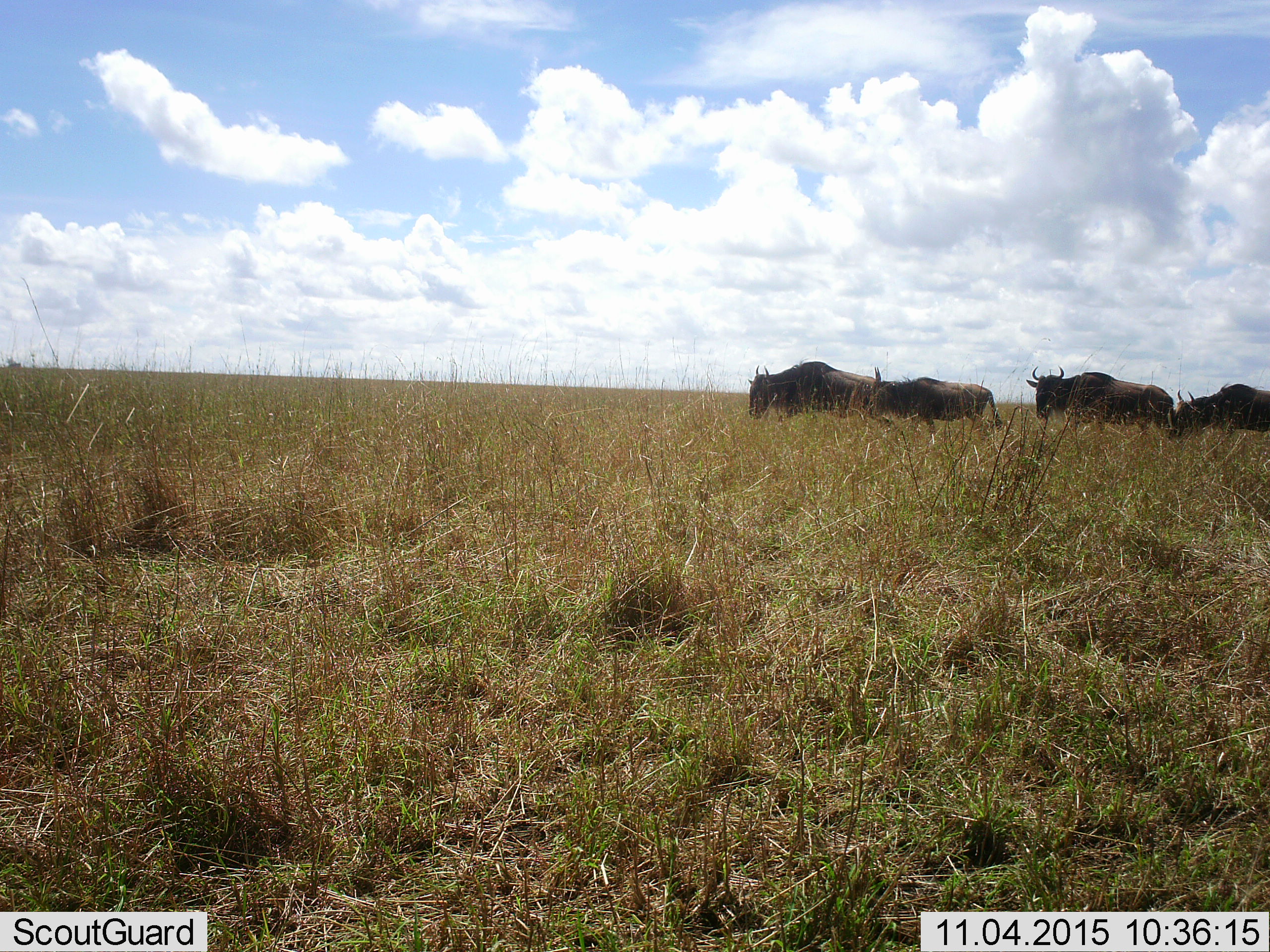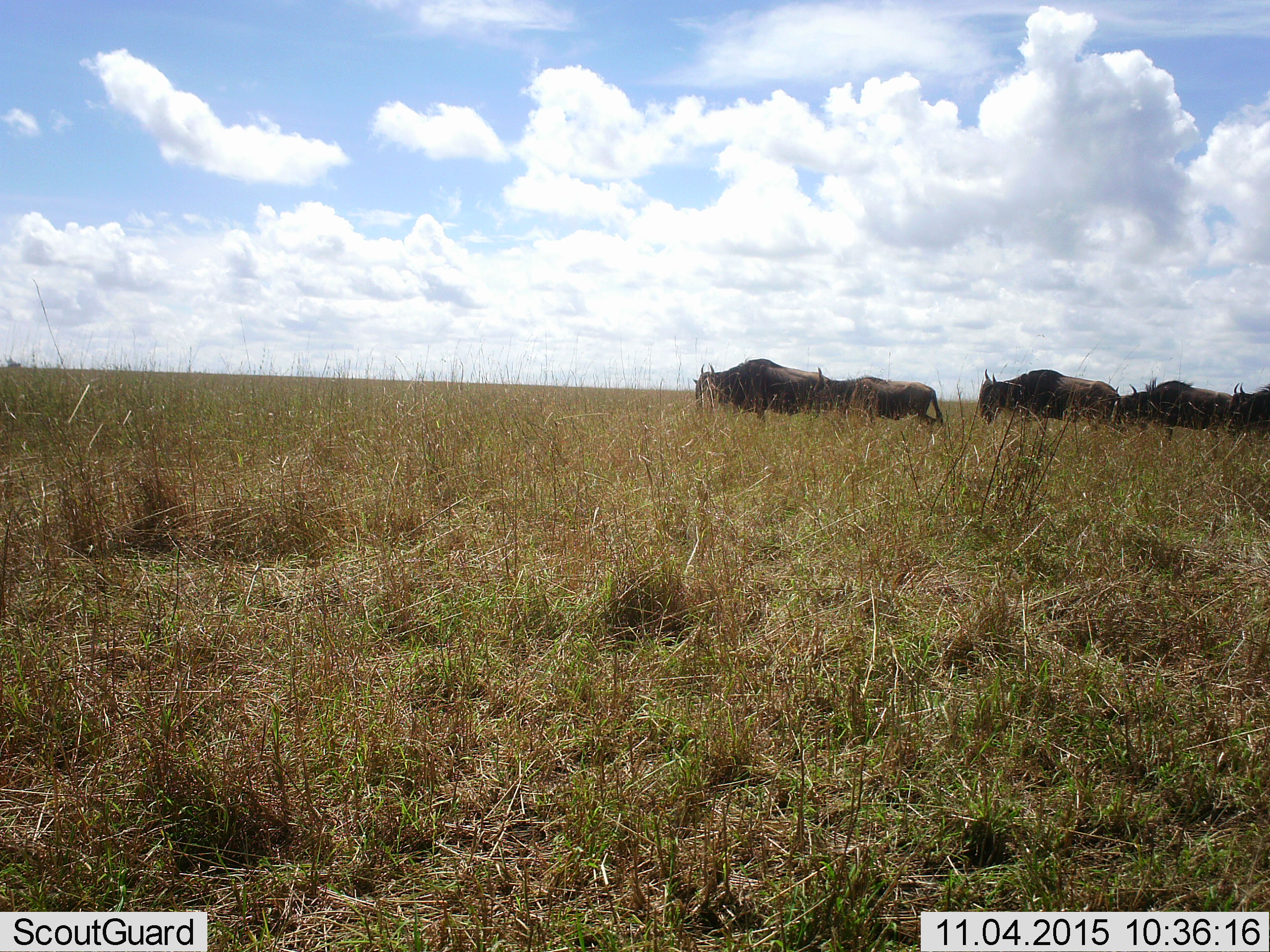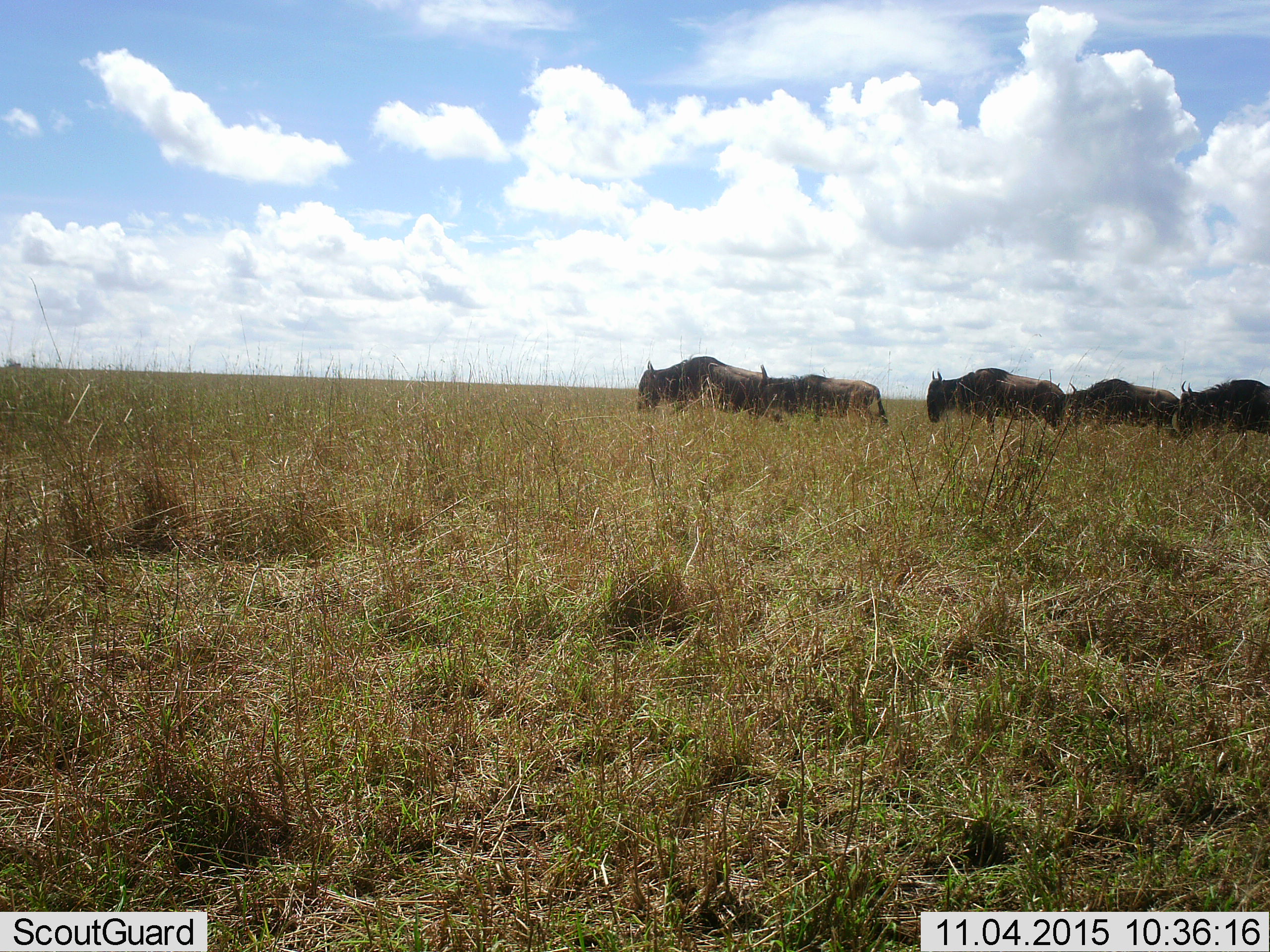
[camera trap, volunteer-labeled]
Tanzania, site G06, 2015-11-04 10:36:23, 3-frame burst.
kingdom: Animalia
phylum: Chordata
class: Mammalia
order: Artiodactyla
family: Bovidae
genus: Connochaetes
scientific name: Connochaetes taurinus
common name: blue wildebeest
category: wildebeest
Wildebeest (blue wildebeest) (Connochaetes taurinus), count 5. Behavior (volunteer vote fractions): standing 0%, resting 0%, moving 88%, interacting 0%. Young present (vote fraction): 12%. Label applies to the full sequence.